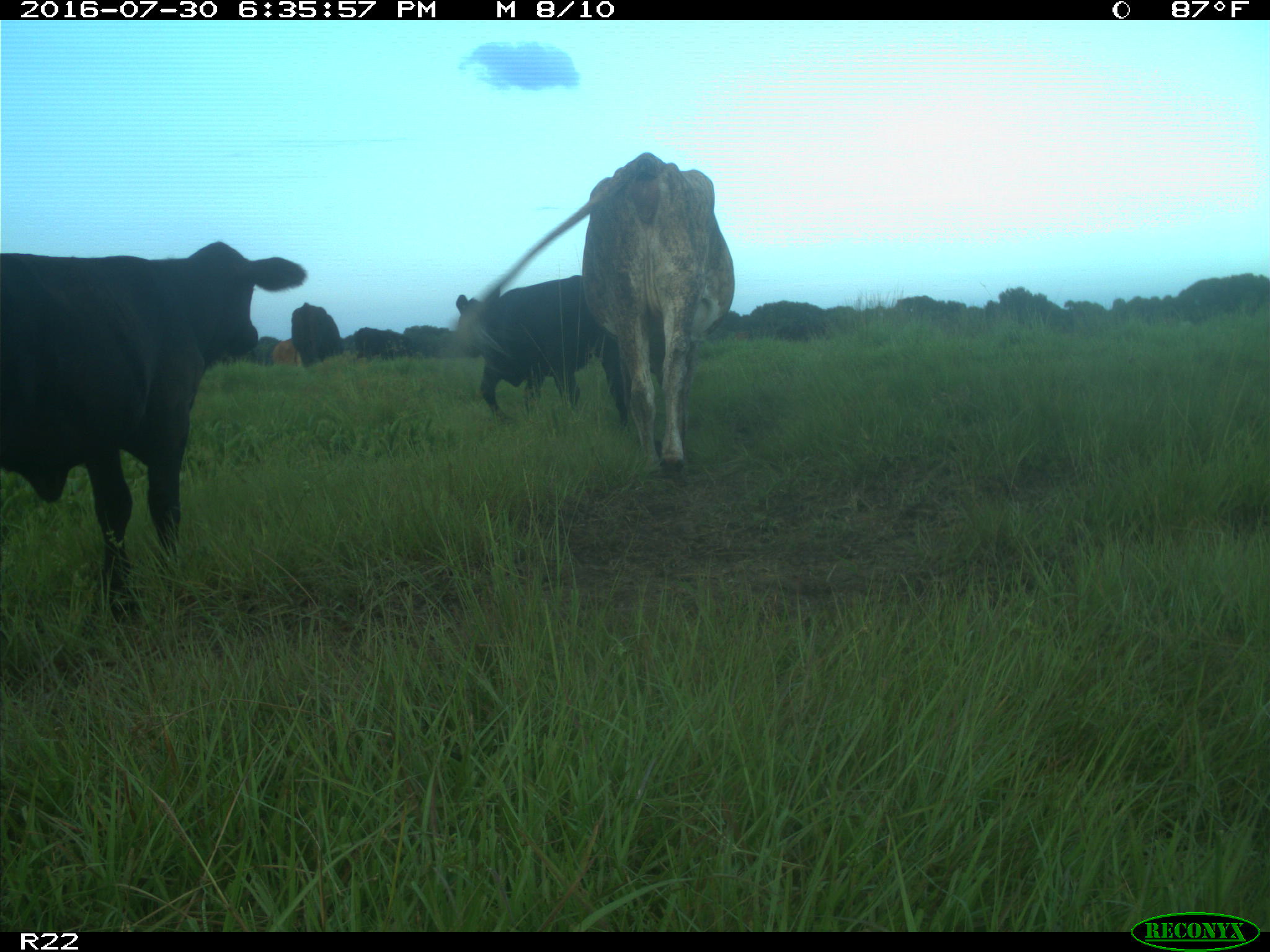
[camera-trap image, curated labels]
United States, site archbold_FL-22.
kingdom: Animalia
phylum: Chordata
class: Mammalia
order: Artiodactyla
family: Bovidae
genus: Bos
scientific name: Bos taurus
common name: domestic cow